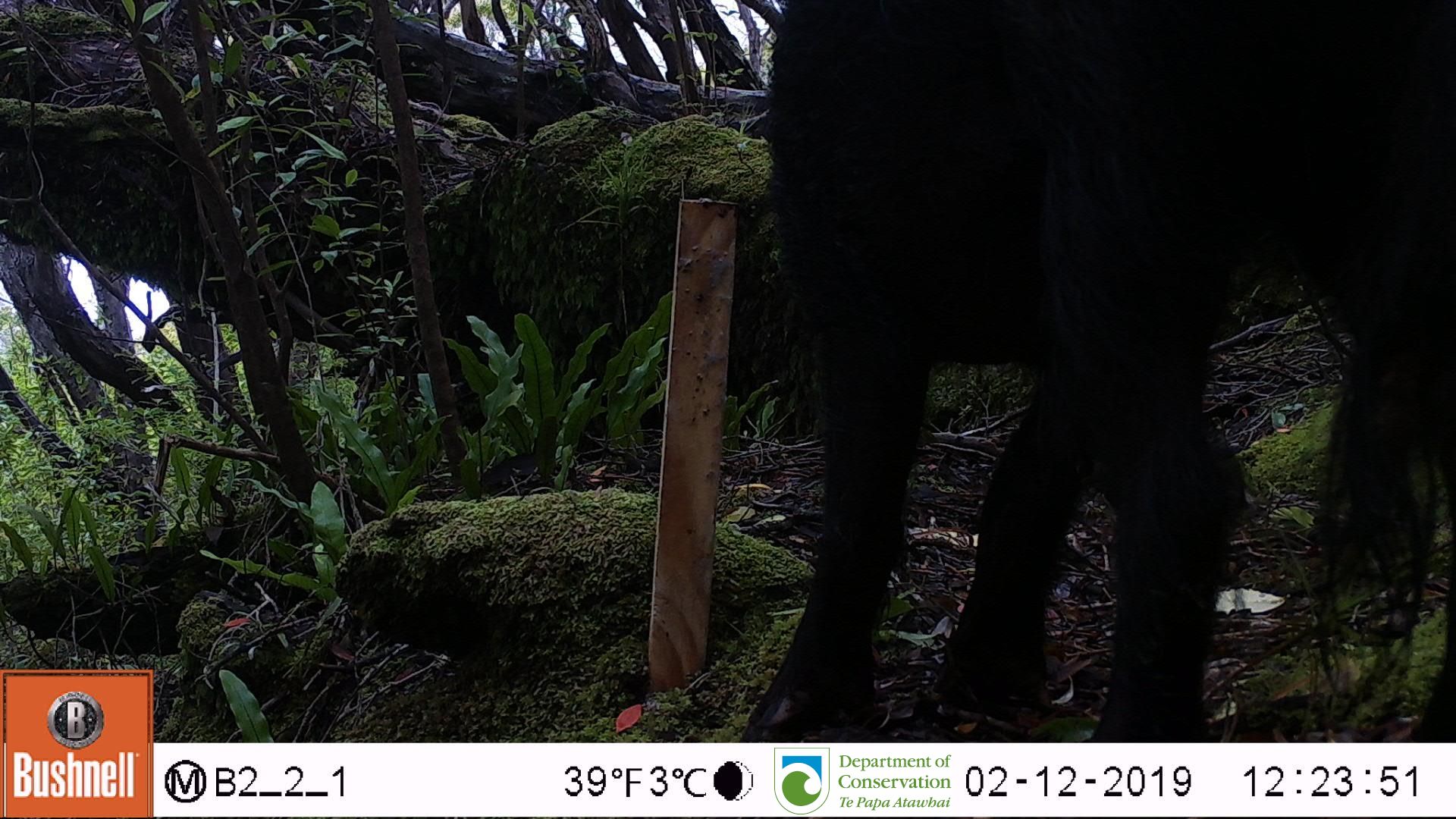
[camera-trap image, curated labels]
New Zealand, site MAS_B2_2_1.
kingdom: Animalia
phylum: Chordata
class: Mammalia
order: Artiodactyla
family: Suidae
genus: Sus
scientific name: Sus scrofa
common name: pig